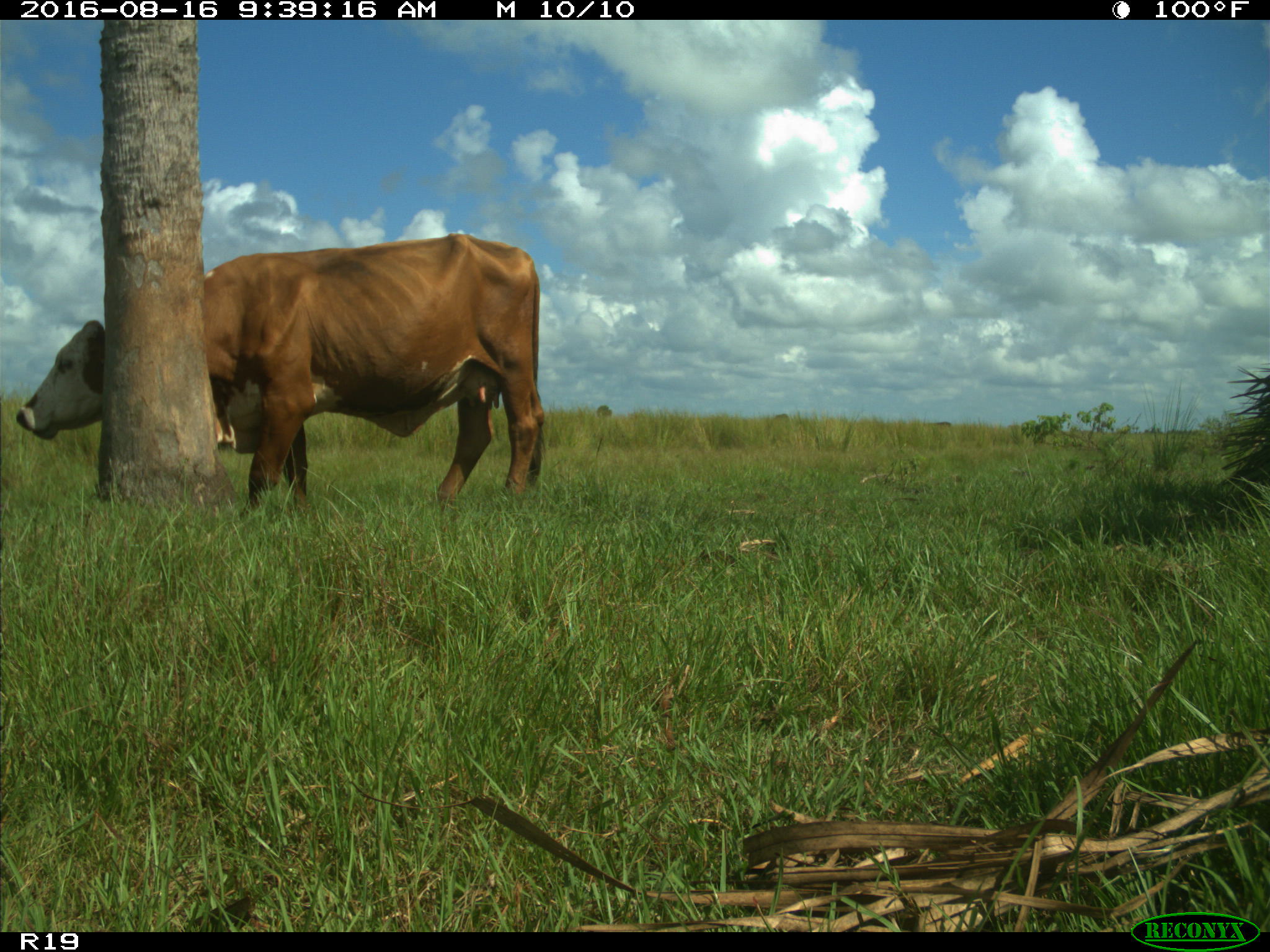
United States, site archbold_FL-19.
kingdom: Animalia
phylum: Chordata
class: Mammalia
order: Artiodactyla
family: Bovidae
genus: Bos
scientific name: Bos taurus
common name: domestic cow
Bos taurus (domestic cow).